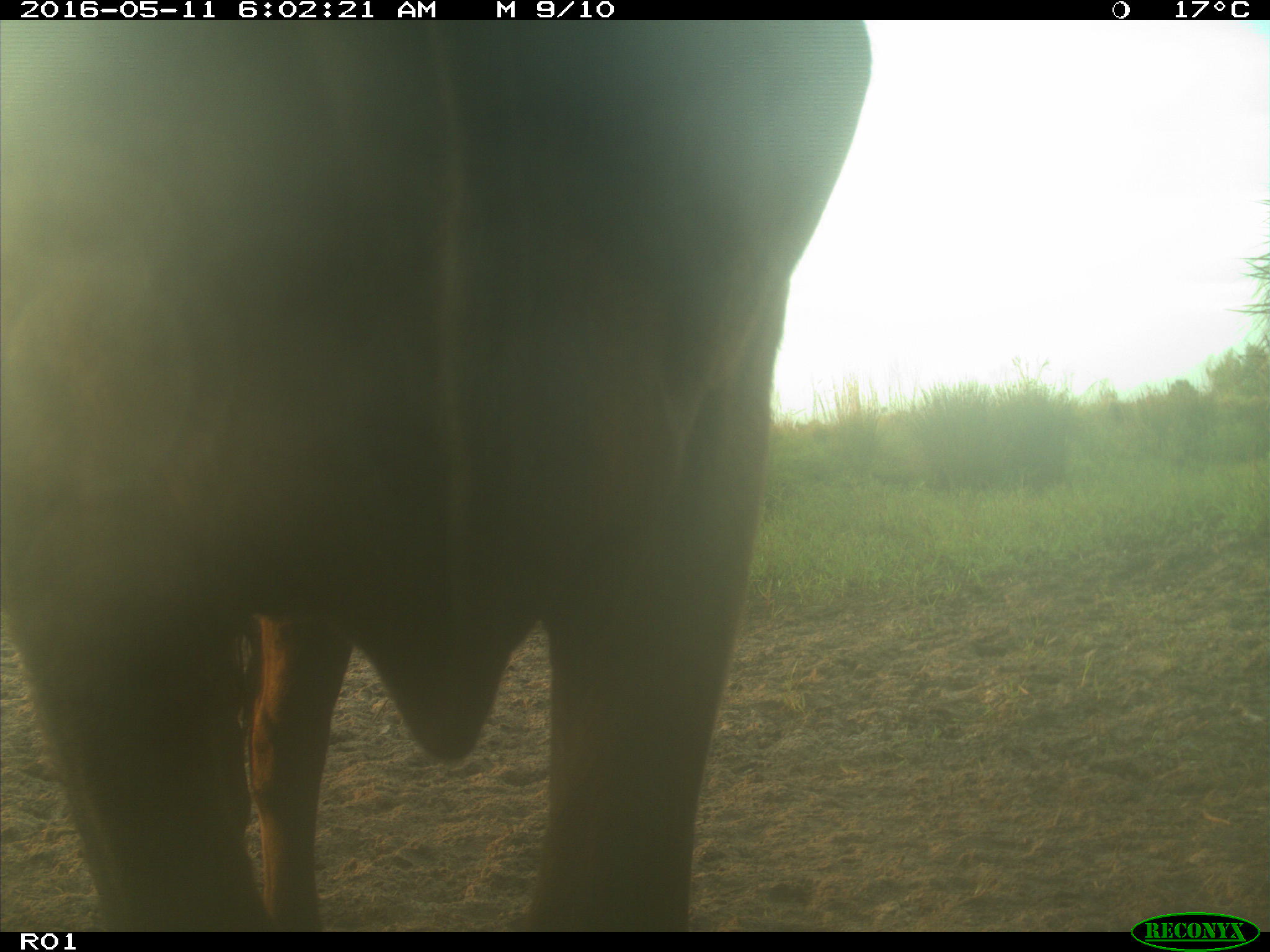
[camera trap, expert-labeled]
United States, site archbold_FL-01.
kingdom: Animalia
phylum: Chordata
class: Mammalia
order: Artiodactyla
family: Bovidae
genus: Bos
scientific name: Bos taurus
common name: domestic cow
Bos taurus (domestic cow).